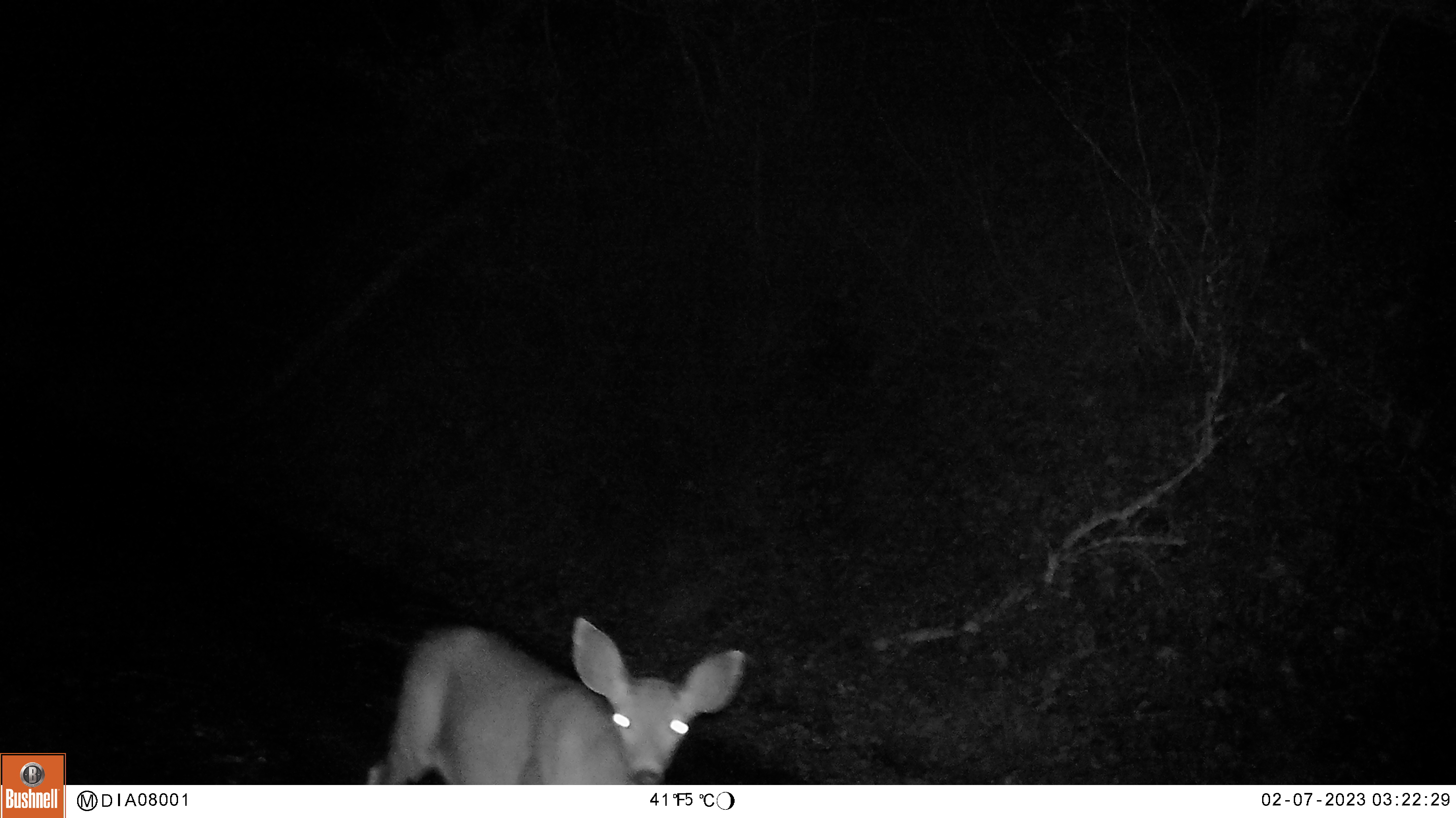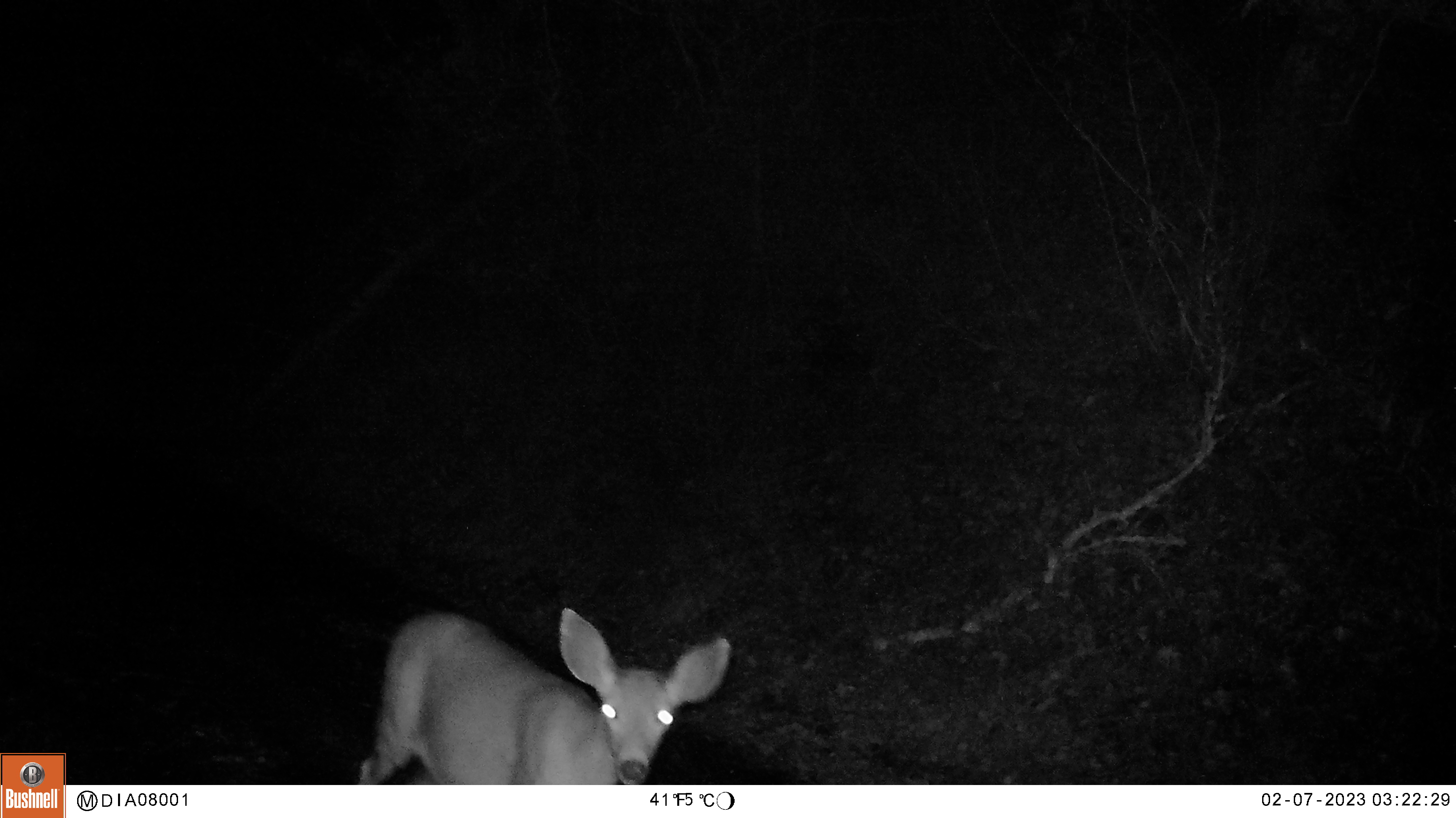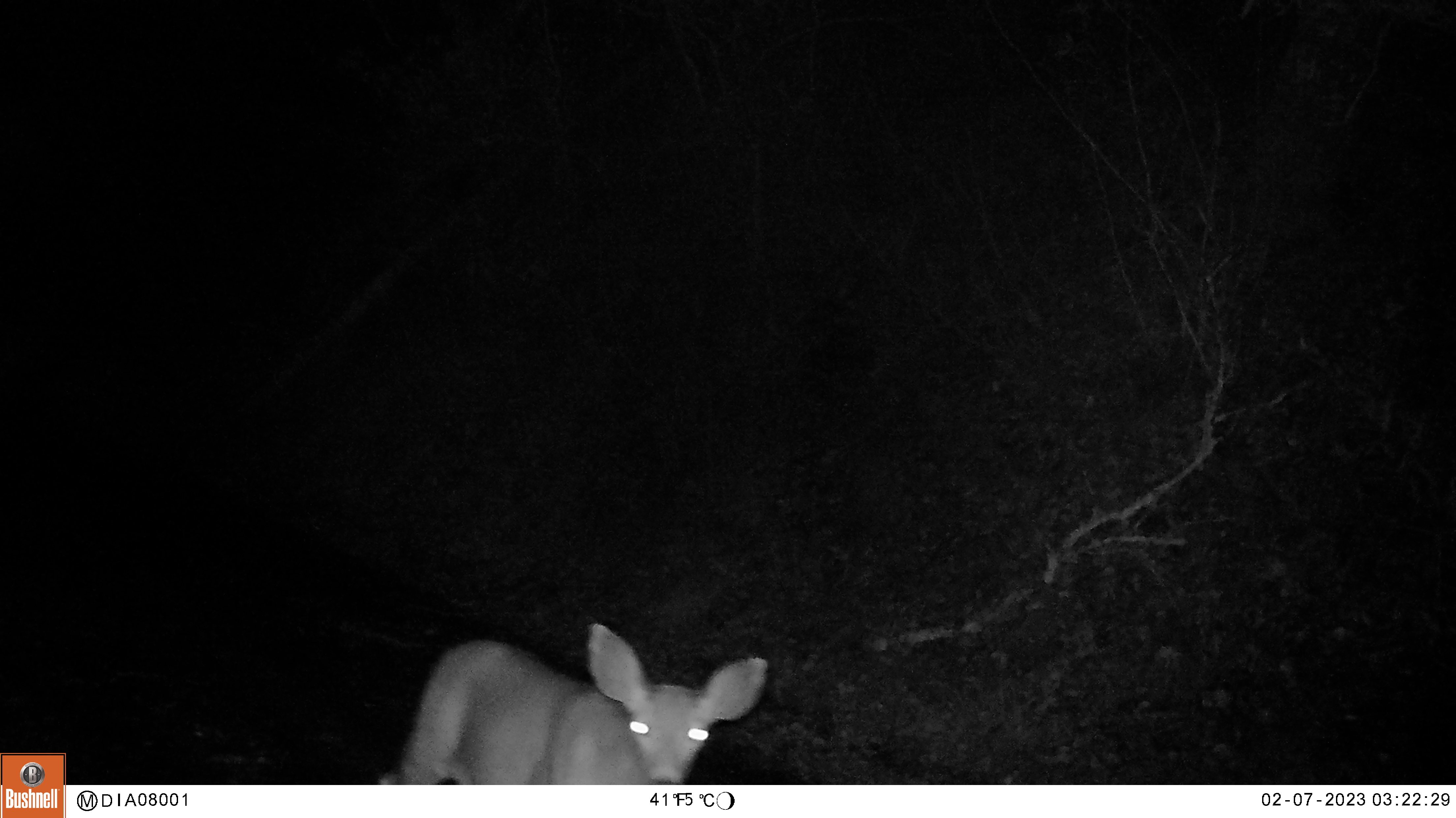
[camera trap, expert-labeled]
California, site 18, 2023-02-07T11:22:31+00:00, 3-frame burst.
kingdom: Animalia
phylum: Chordata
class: Mammalia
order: Artiodactyla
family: Cervidae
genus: Odocoileus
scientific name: Odocoileus hemionus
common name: mule deer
Mule deer (Odocoileus hemionus).